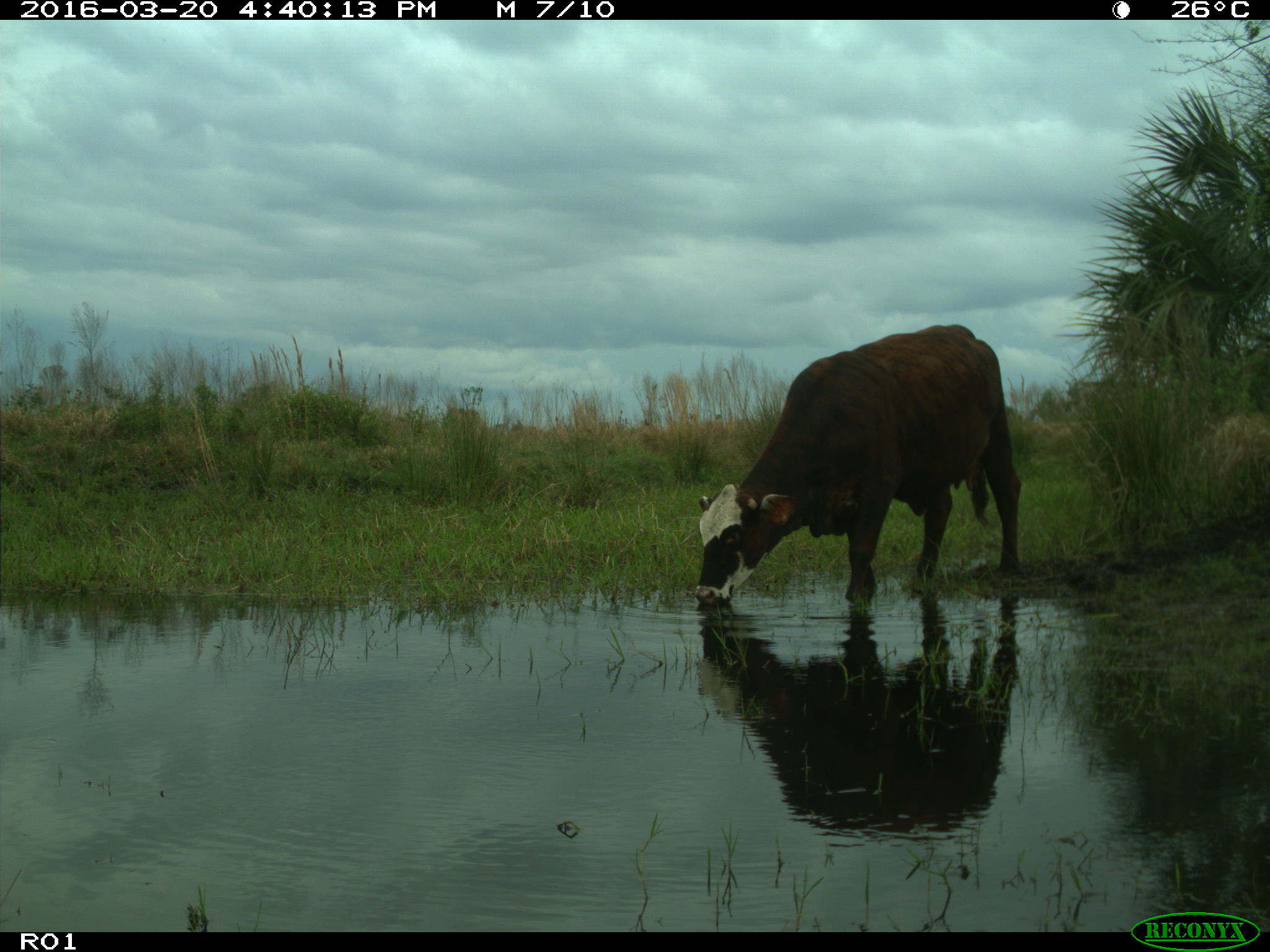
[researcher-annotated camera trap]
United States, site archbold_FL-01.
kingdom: Animalia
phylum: Chordata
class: Mammalia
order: Artiodactyla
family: Bovidae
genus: Bos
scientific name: Bos taurus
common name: domestic cow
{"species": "Bos taurus (domestic cow)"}